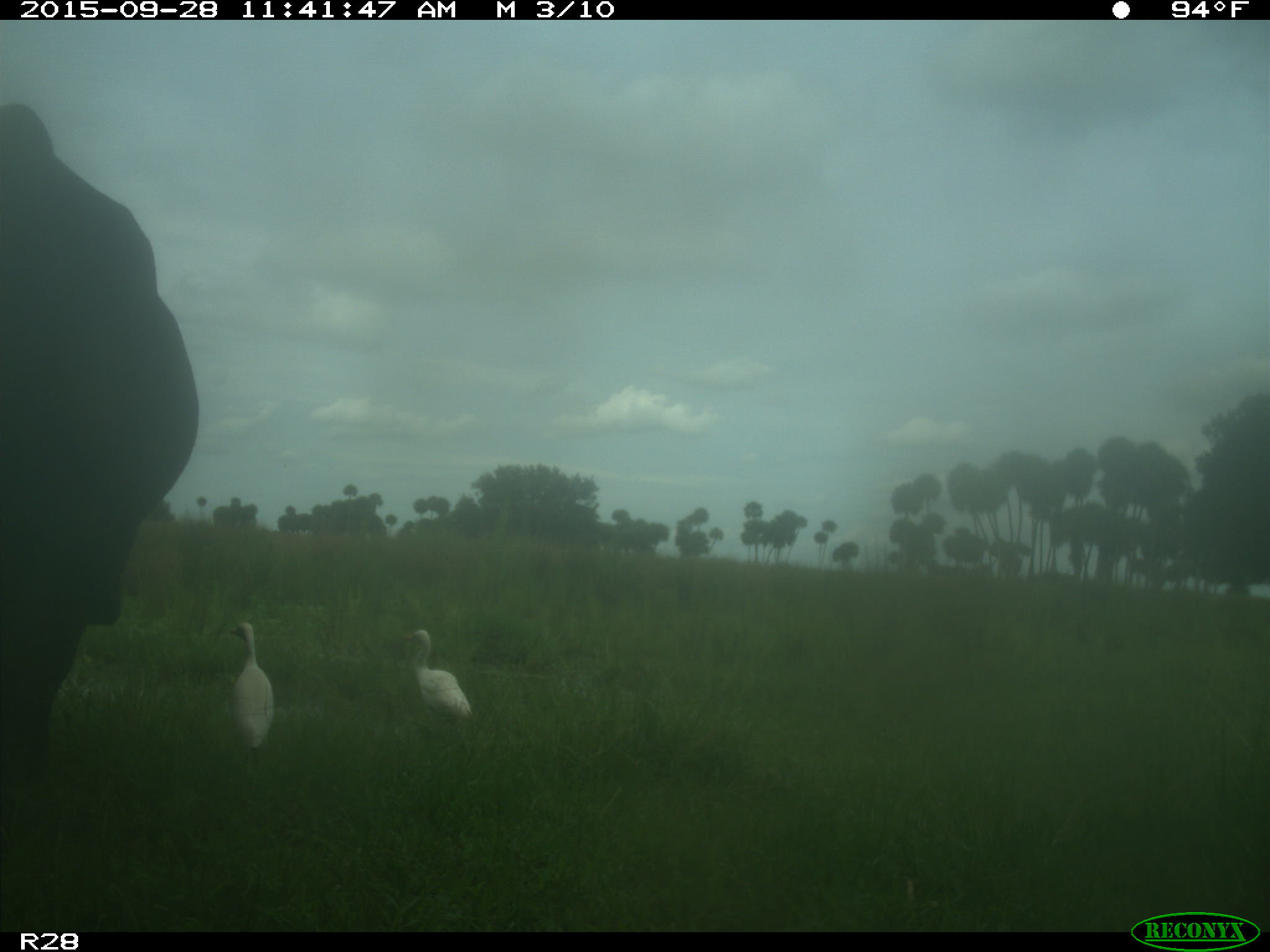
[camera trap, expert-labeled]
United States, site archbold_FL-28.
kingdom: Animalia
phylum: Chordata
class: Mammalia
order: Artiodactyla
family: Bovidae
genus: Bos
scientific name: Bos taurus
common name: domestic cow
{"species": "Bos taurus (domestic cow)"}